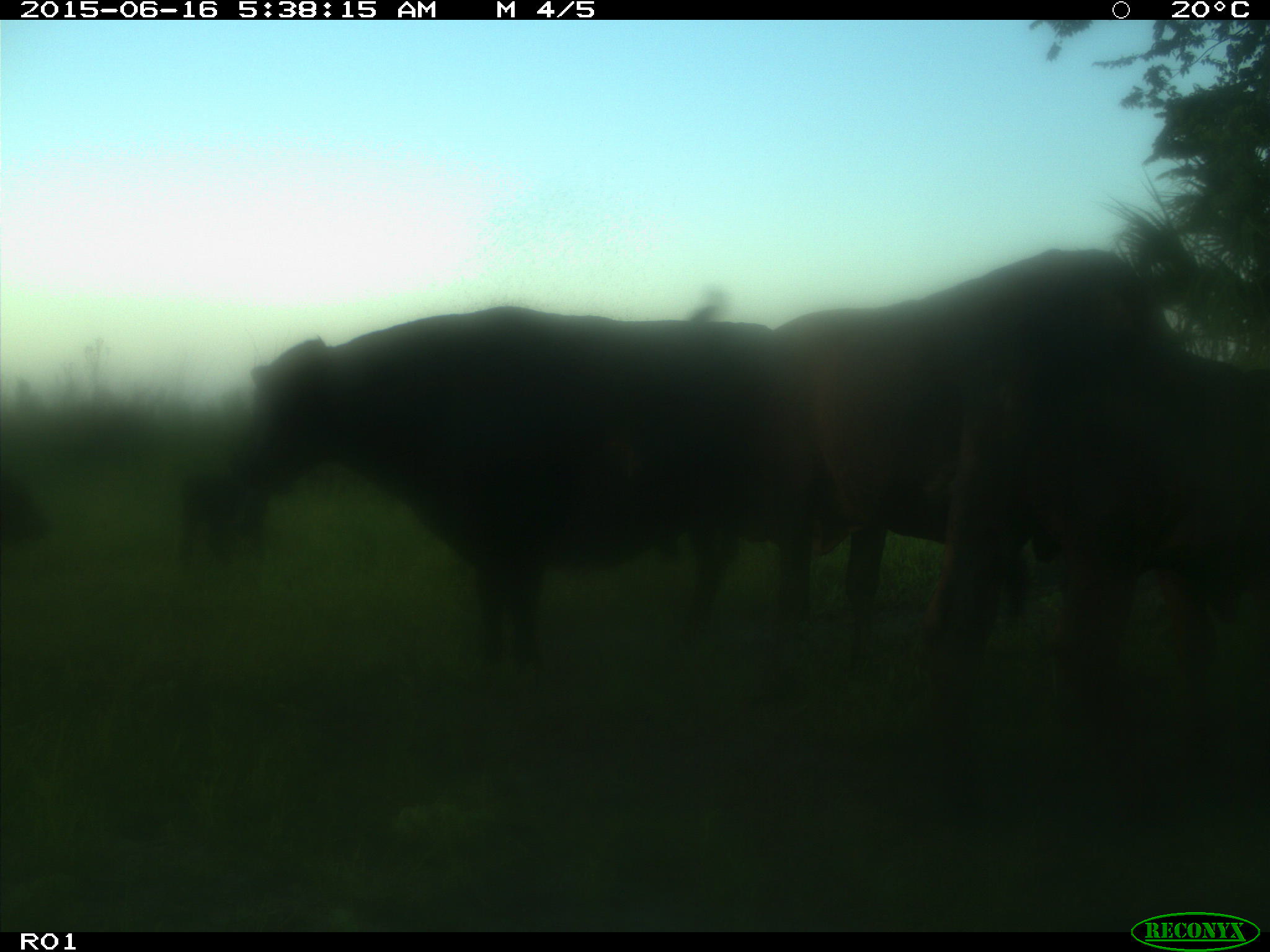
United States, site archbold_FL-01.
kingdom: Animalia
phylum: Chordata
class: Mammalia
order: Artiodactyla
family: Bovidae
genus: Bos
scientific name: Bos taurus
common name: domestic cow